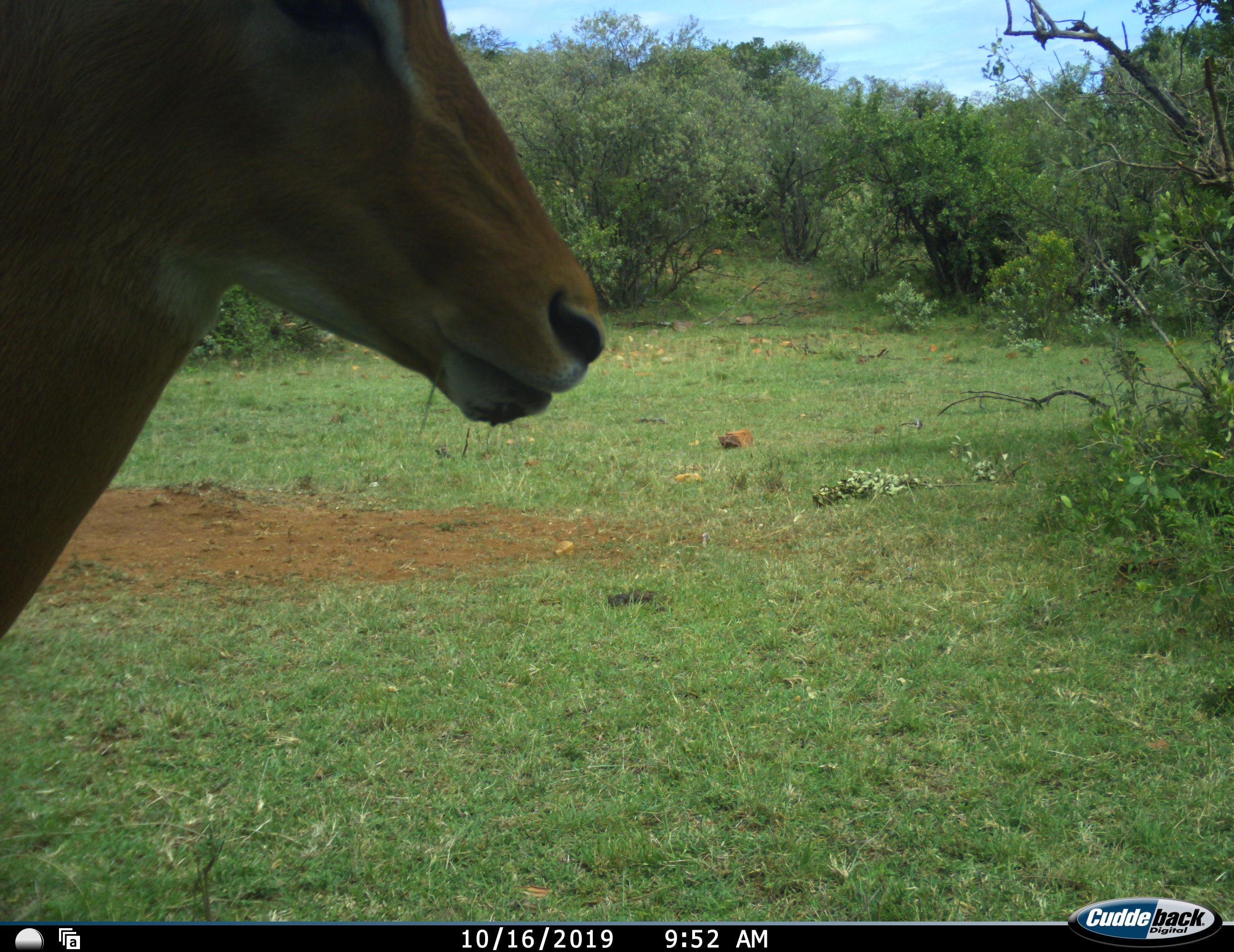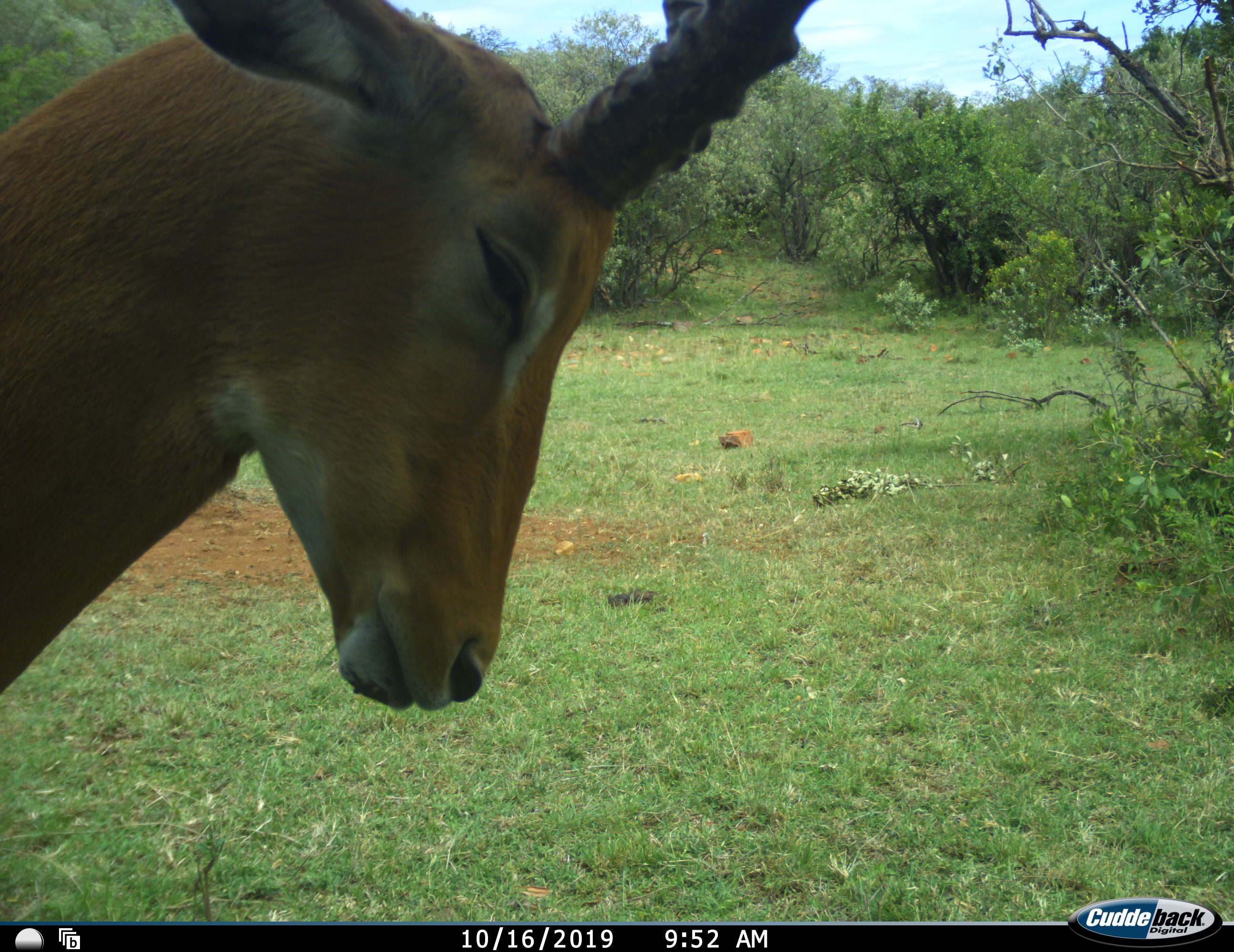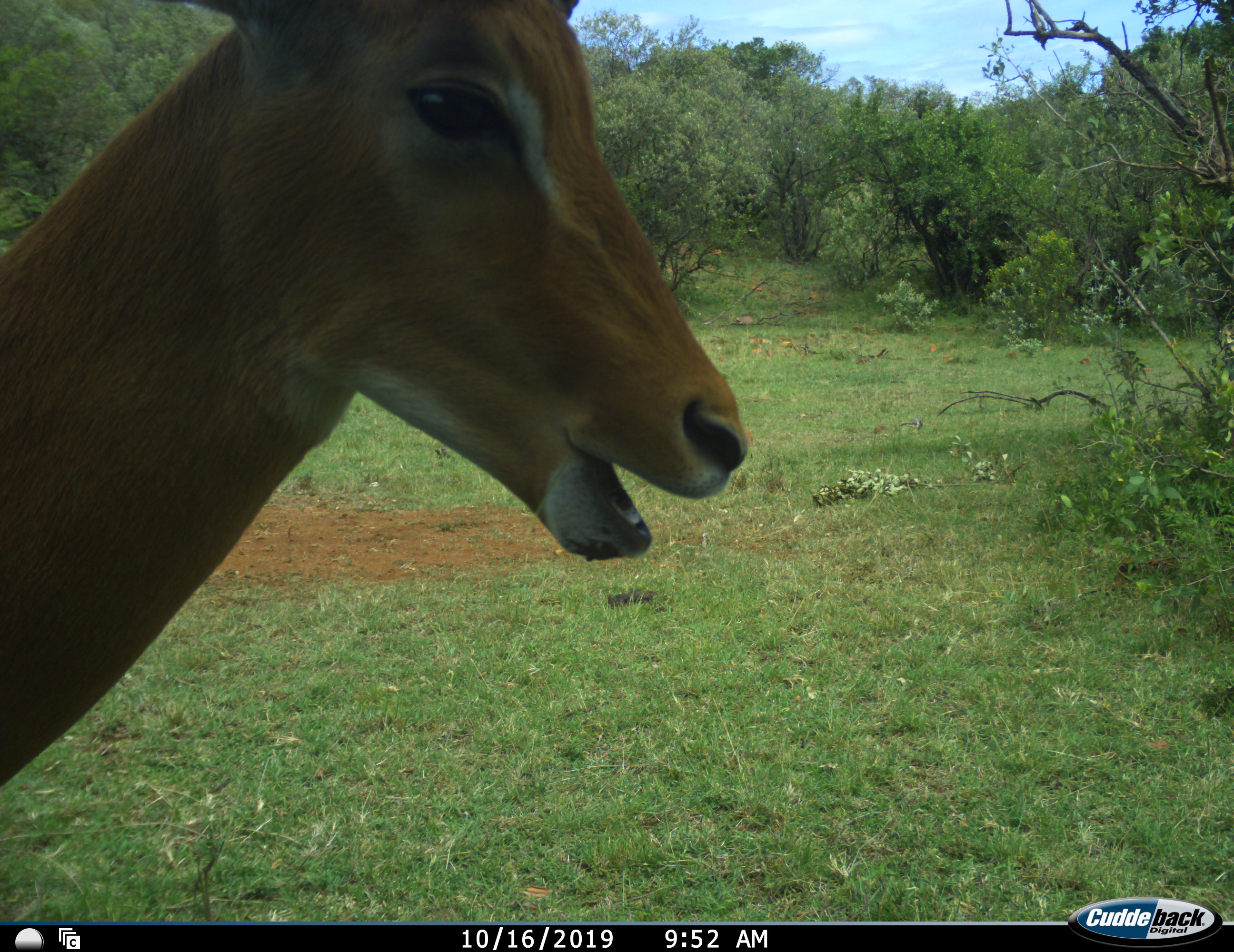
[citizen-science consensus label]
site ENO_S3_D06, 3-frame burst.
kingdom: Animalia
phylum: Chordata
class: Mammalia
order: Artiodactyla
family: Bovidae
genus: Aepyceros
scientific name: Aepyceros melampus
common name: impala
Impala (Aepyceros melampus), count 1. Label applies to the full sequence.